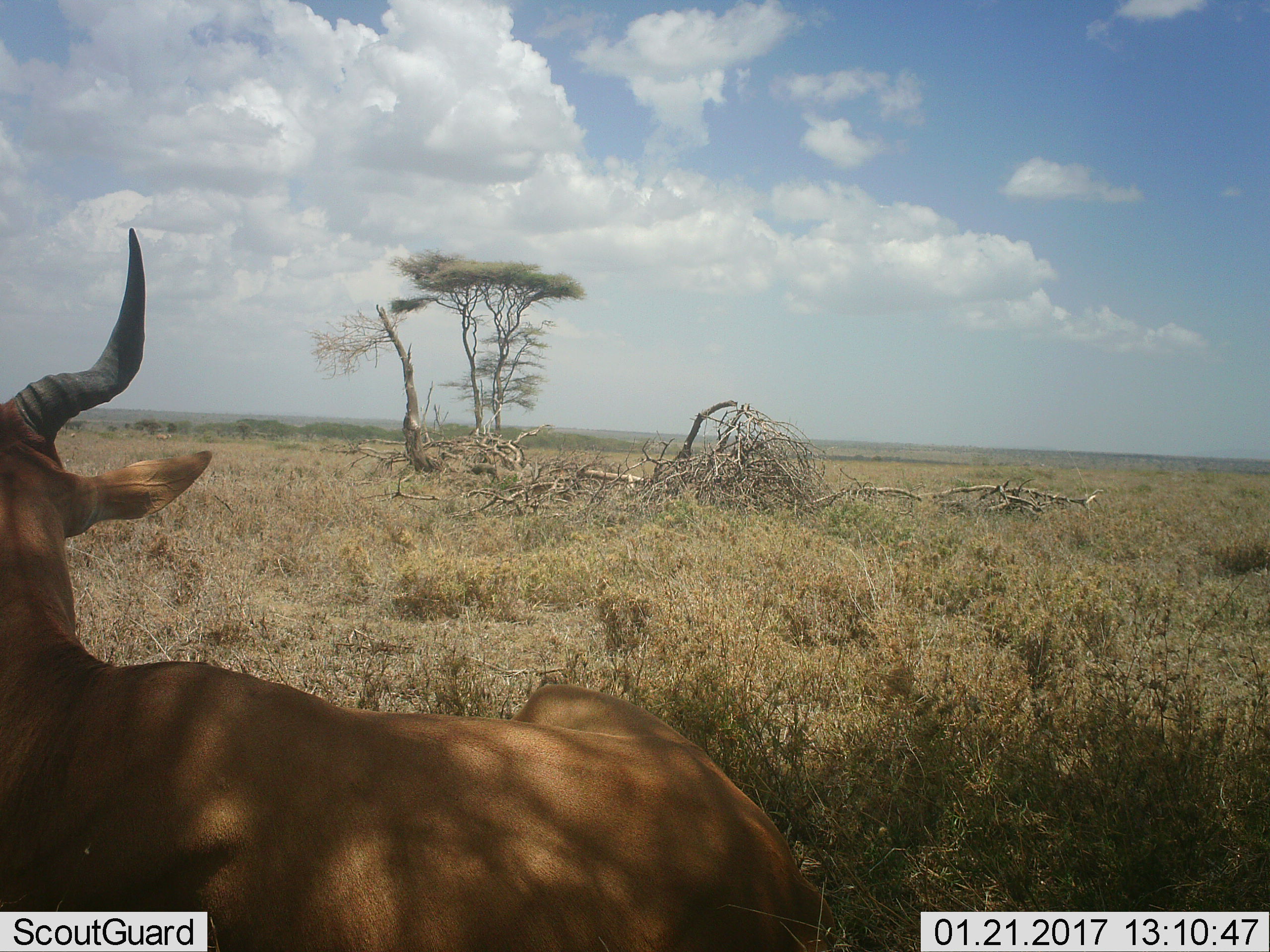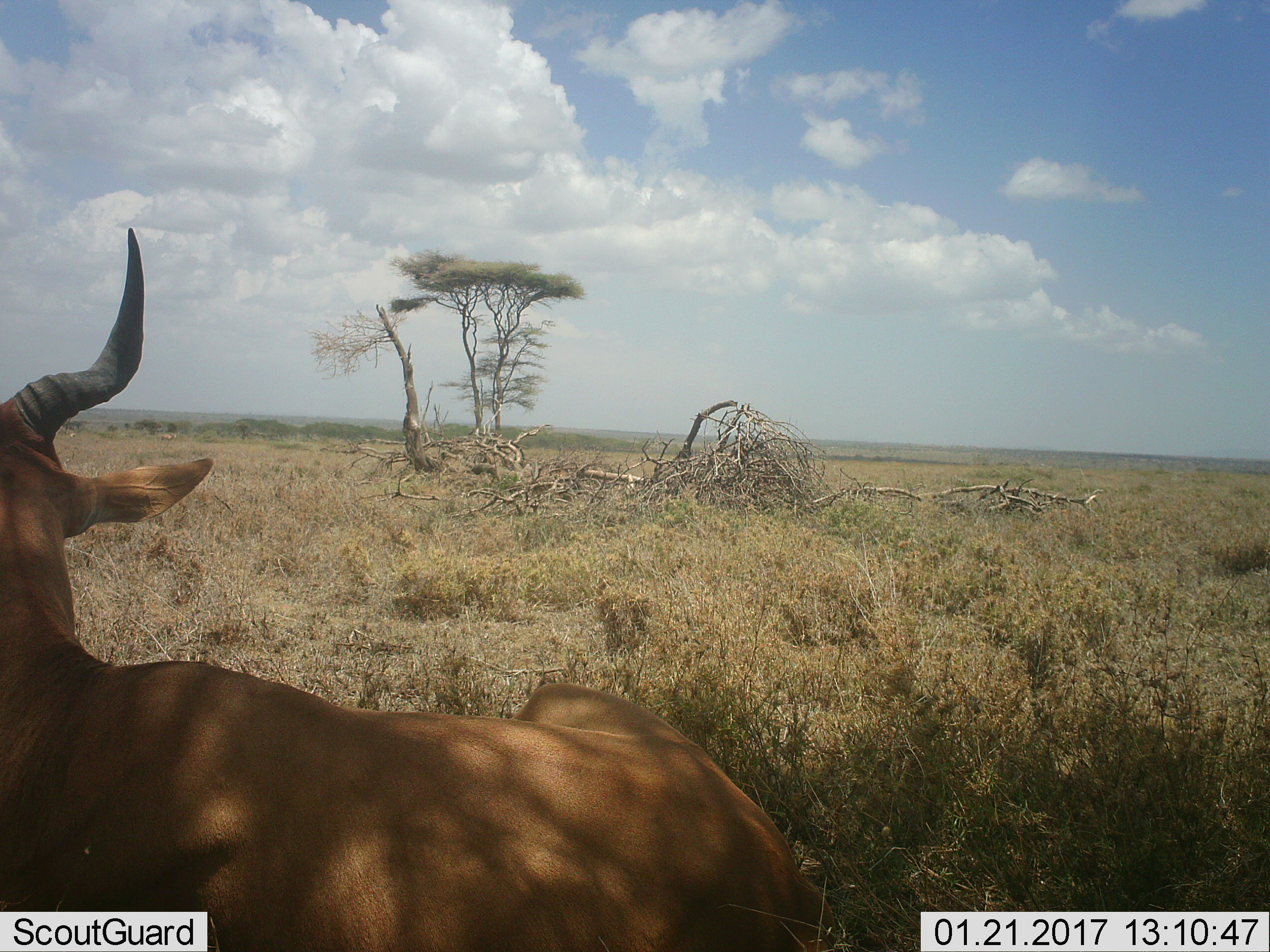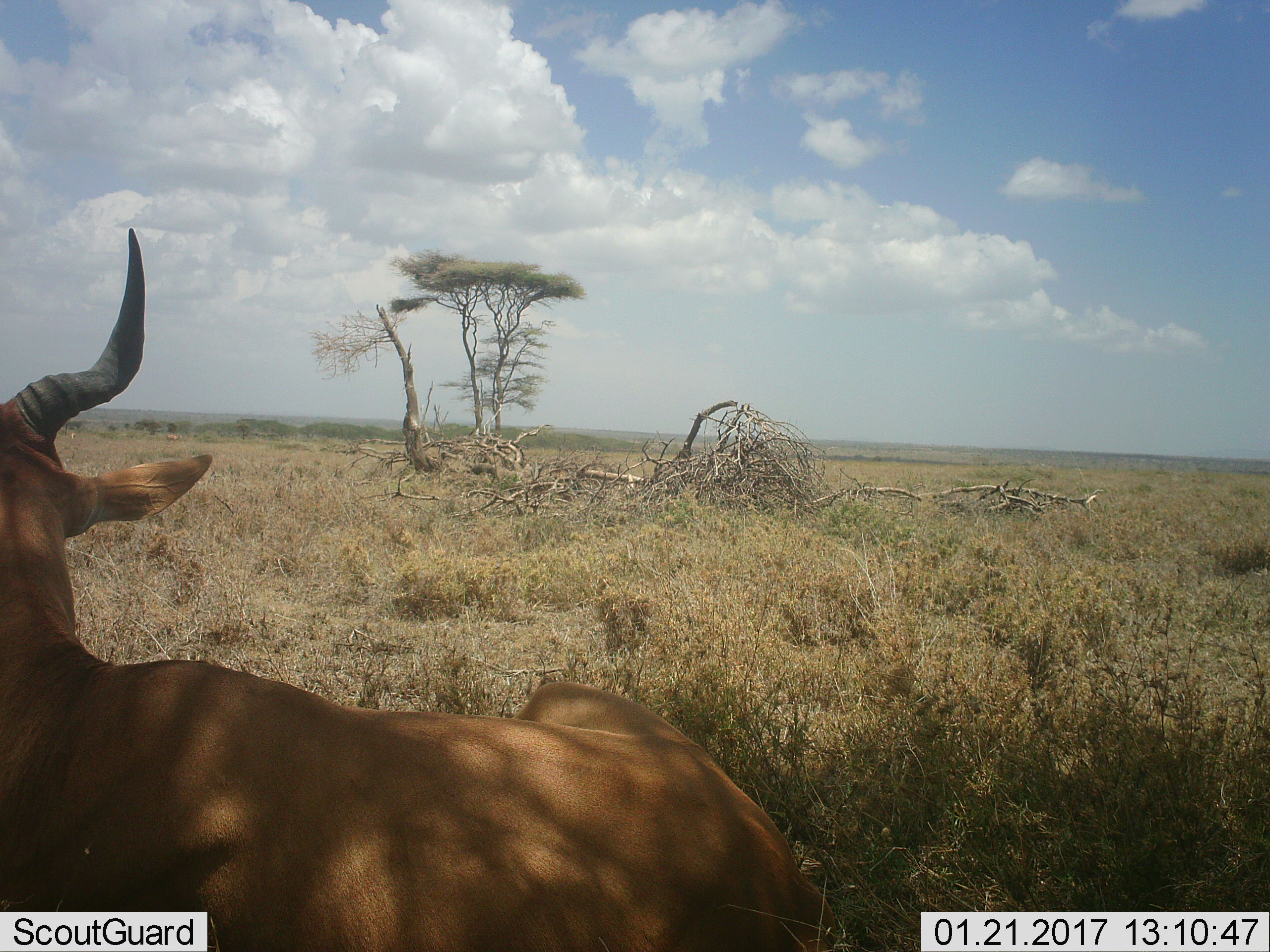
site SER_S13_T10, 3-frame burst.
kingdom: Animalia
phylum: Chordata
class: Mammalia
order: Artiodactyla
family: Bovidae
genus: Alcelaphus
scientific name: Alcelaphus buselaphus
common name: hartebeest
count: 1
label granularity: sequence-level